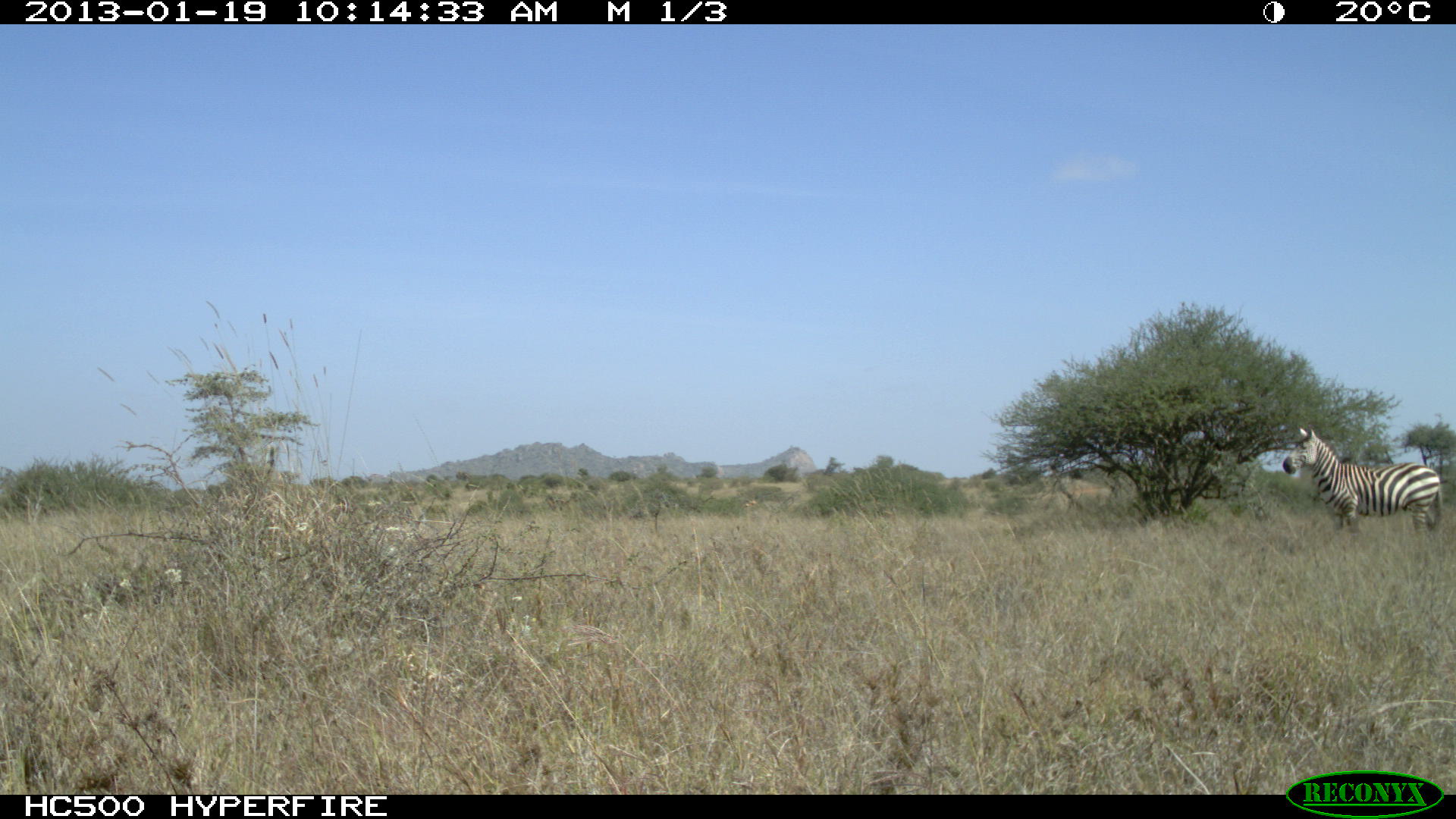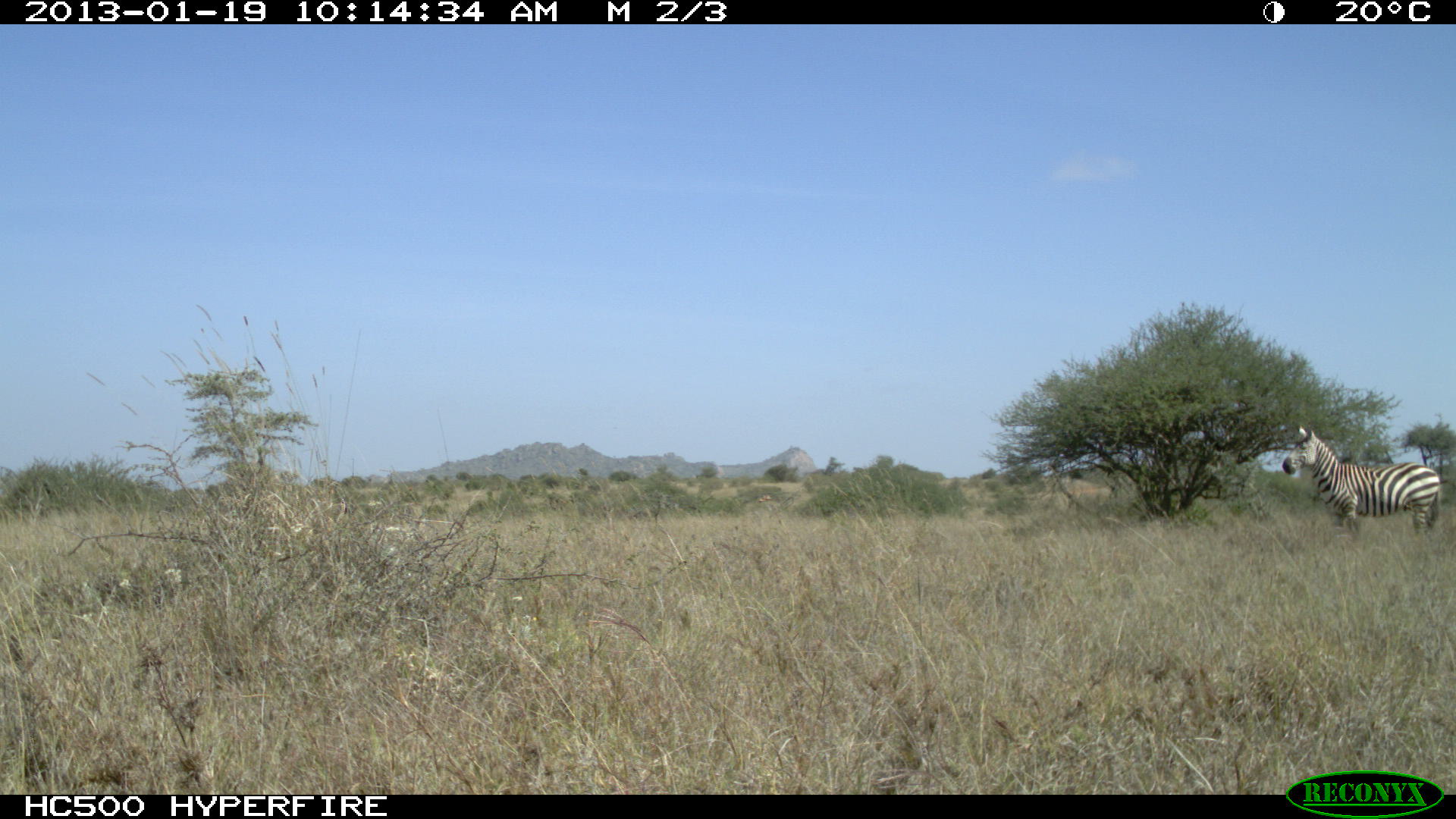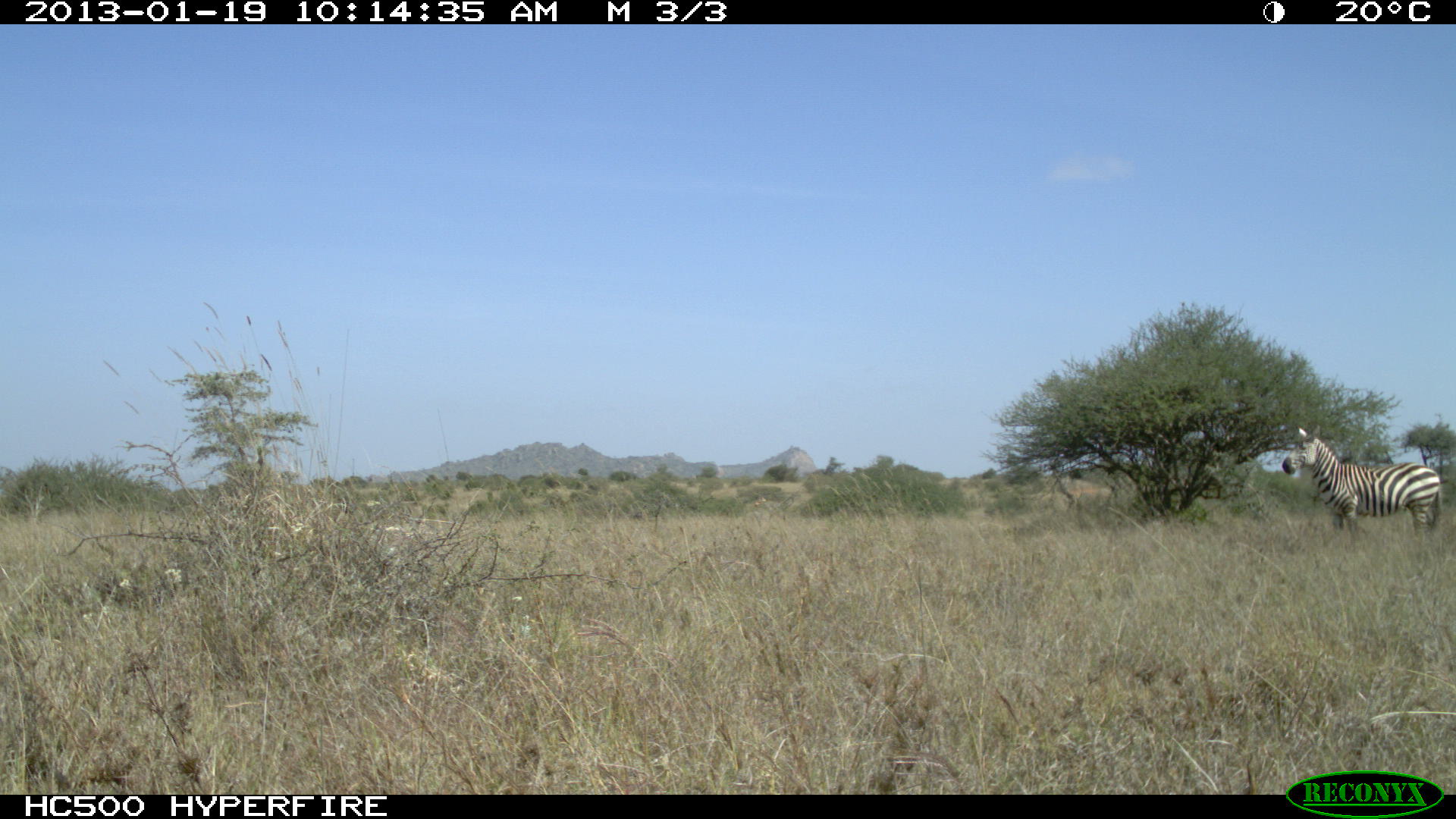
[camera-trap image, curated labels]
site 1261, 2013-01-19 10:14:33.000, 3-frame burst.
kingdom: Animalia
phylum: Chordata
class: Mammalia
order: Perissodactyla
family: Equidae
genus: Equus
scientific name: Equus quagga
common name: plains zebra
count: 1